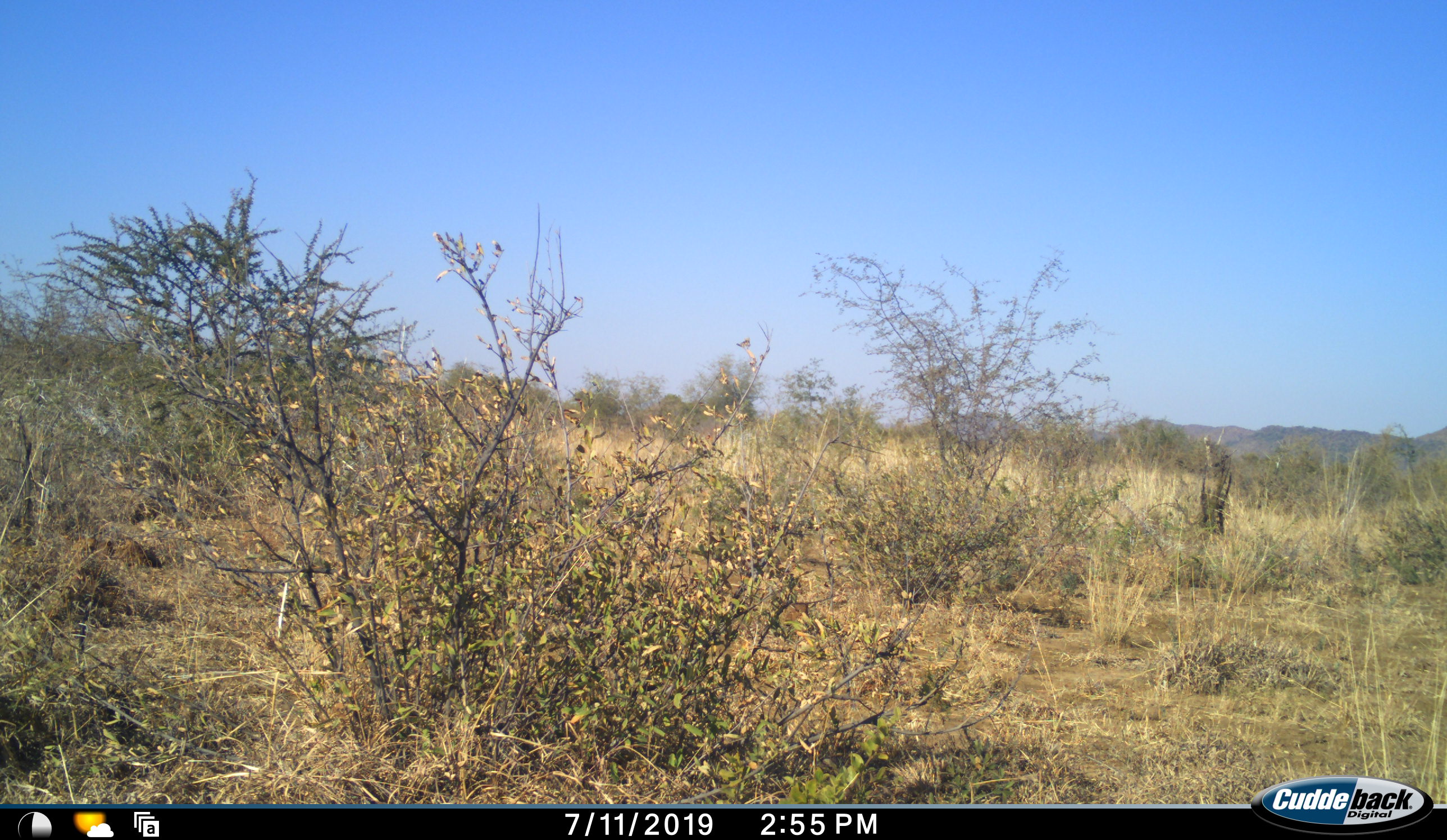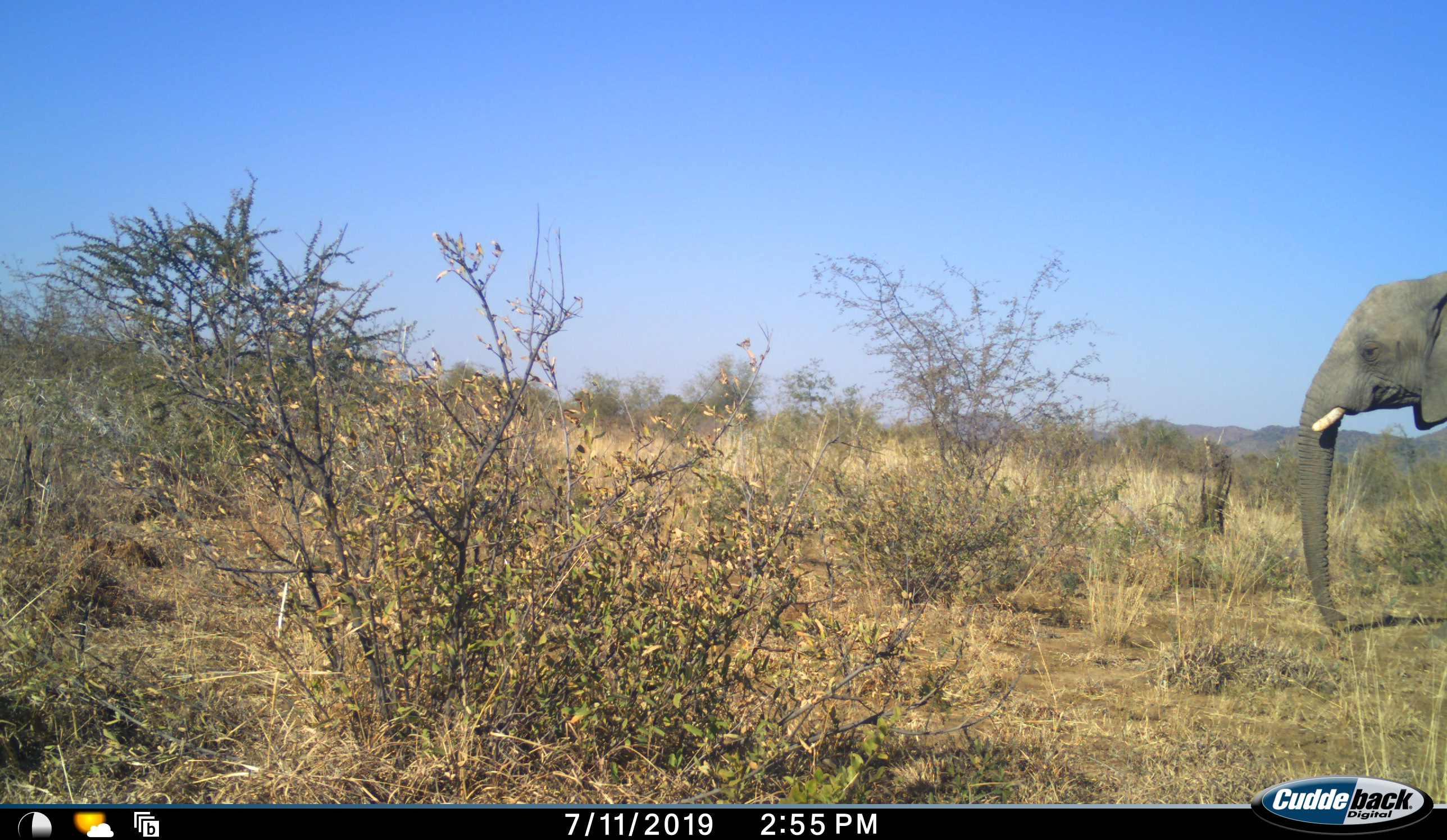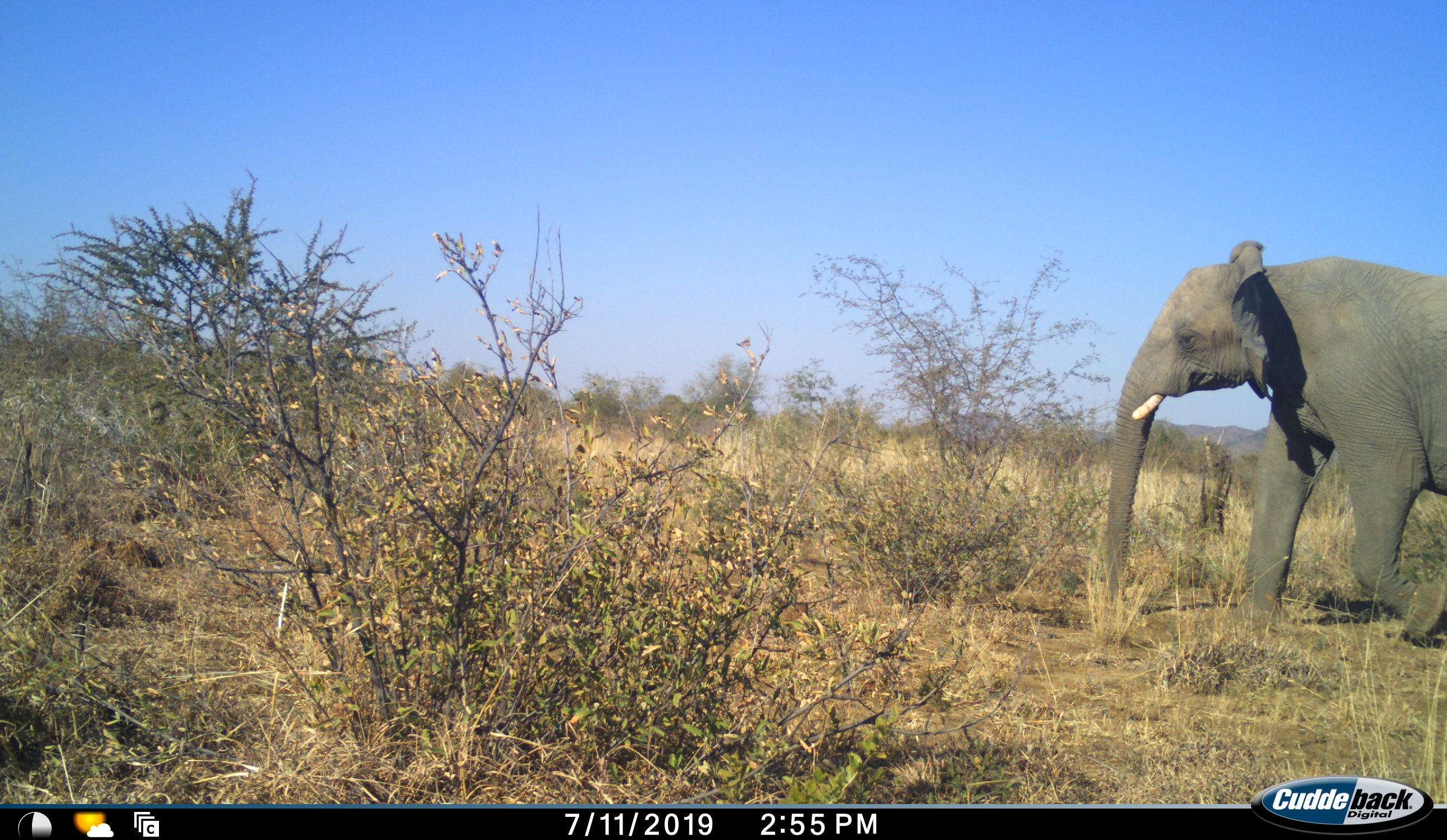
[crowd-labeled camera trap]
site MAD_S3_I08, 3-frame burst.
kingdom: Animalia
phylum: Chordata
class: Mammalia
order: Proboscidea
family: Elephantidae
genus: Loxodonta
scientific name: Loxodonta africana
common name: african bush elephant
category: elephant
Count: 1.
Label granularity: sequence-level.